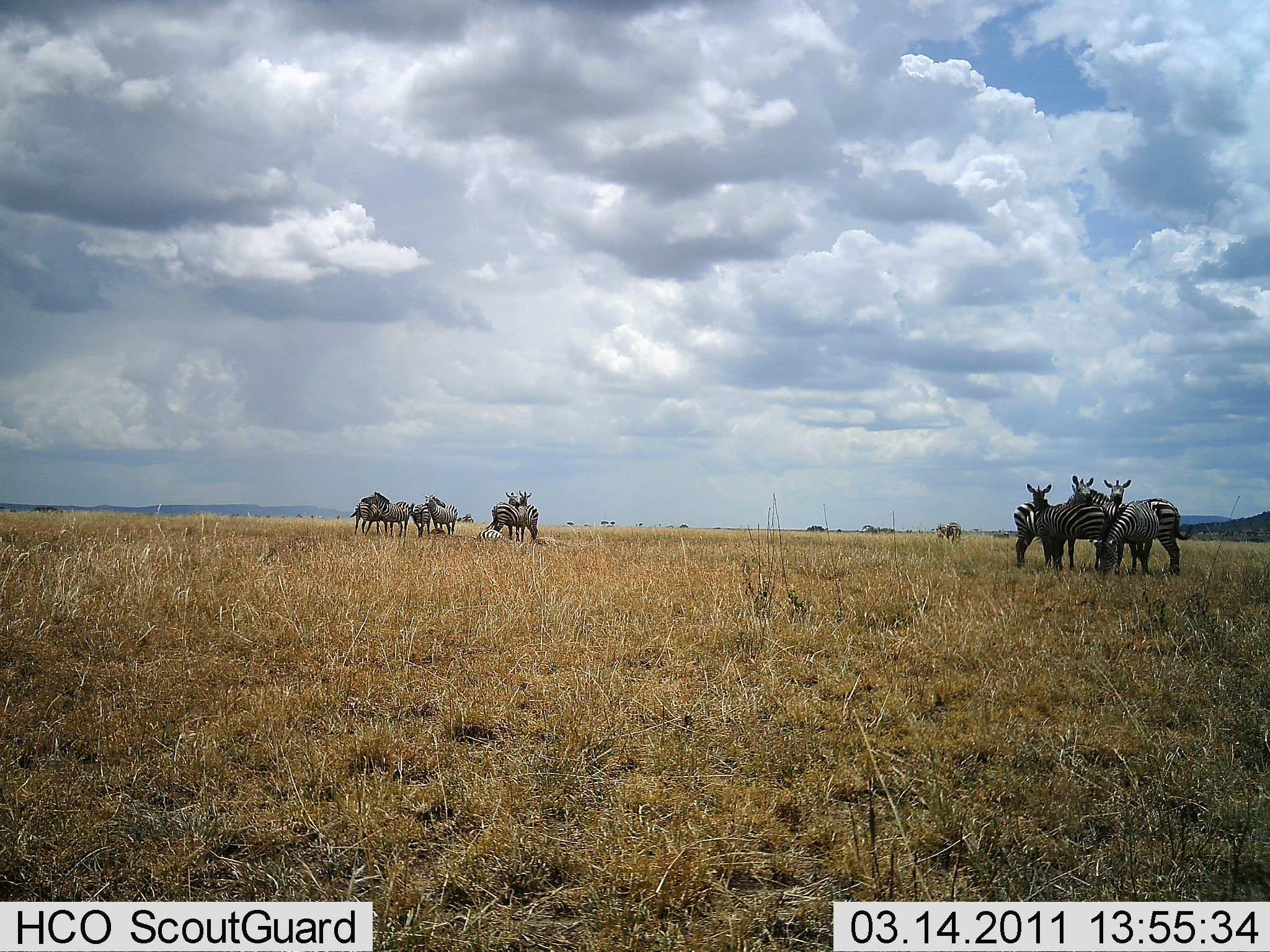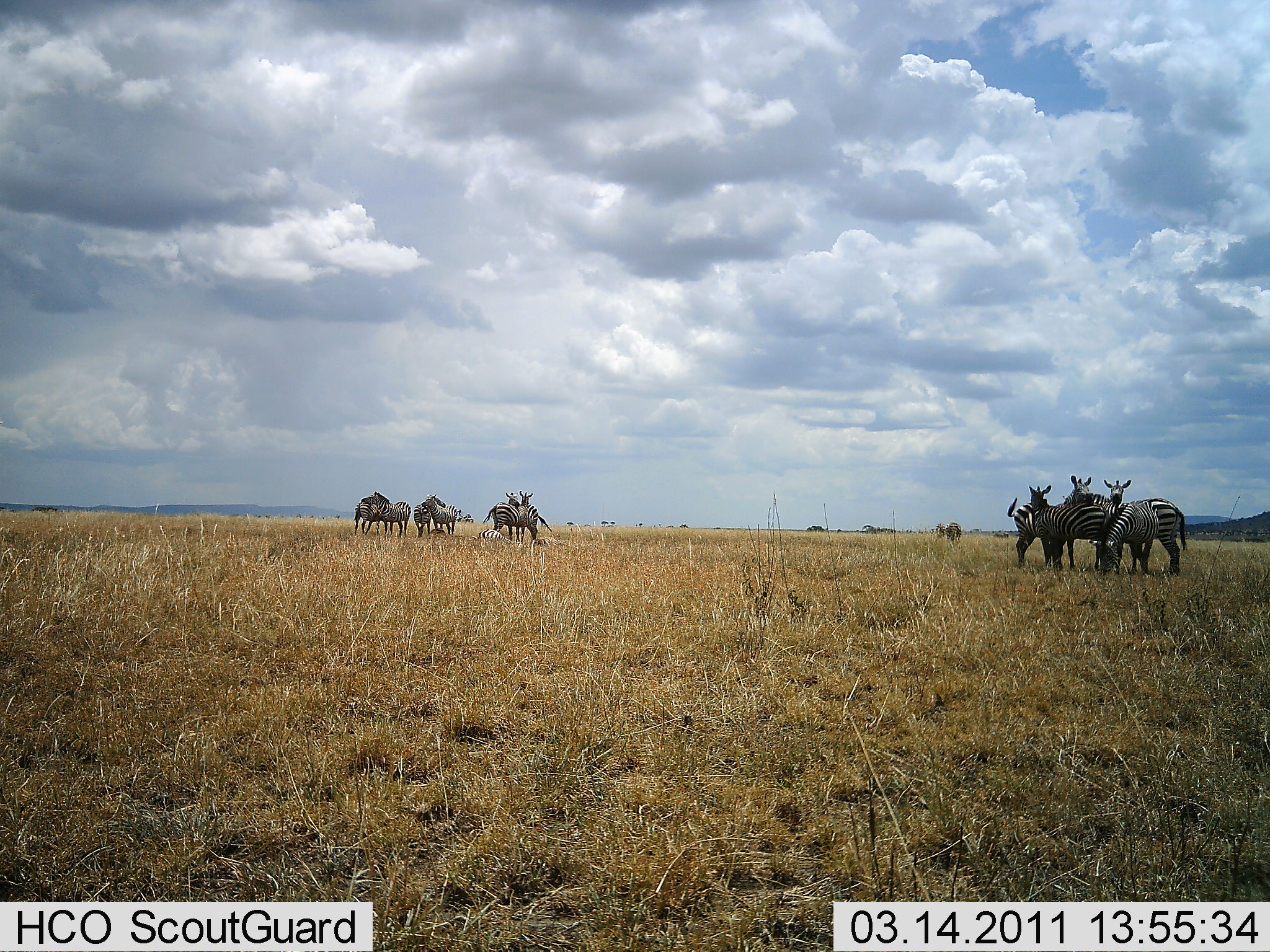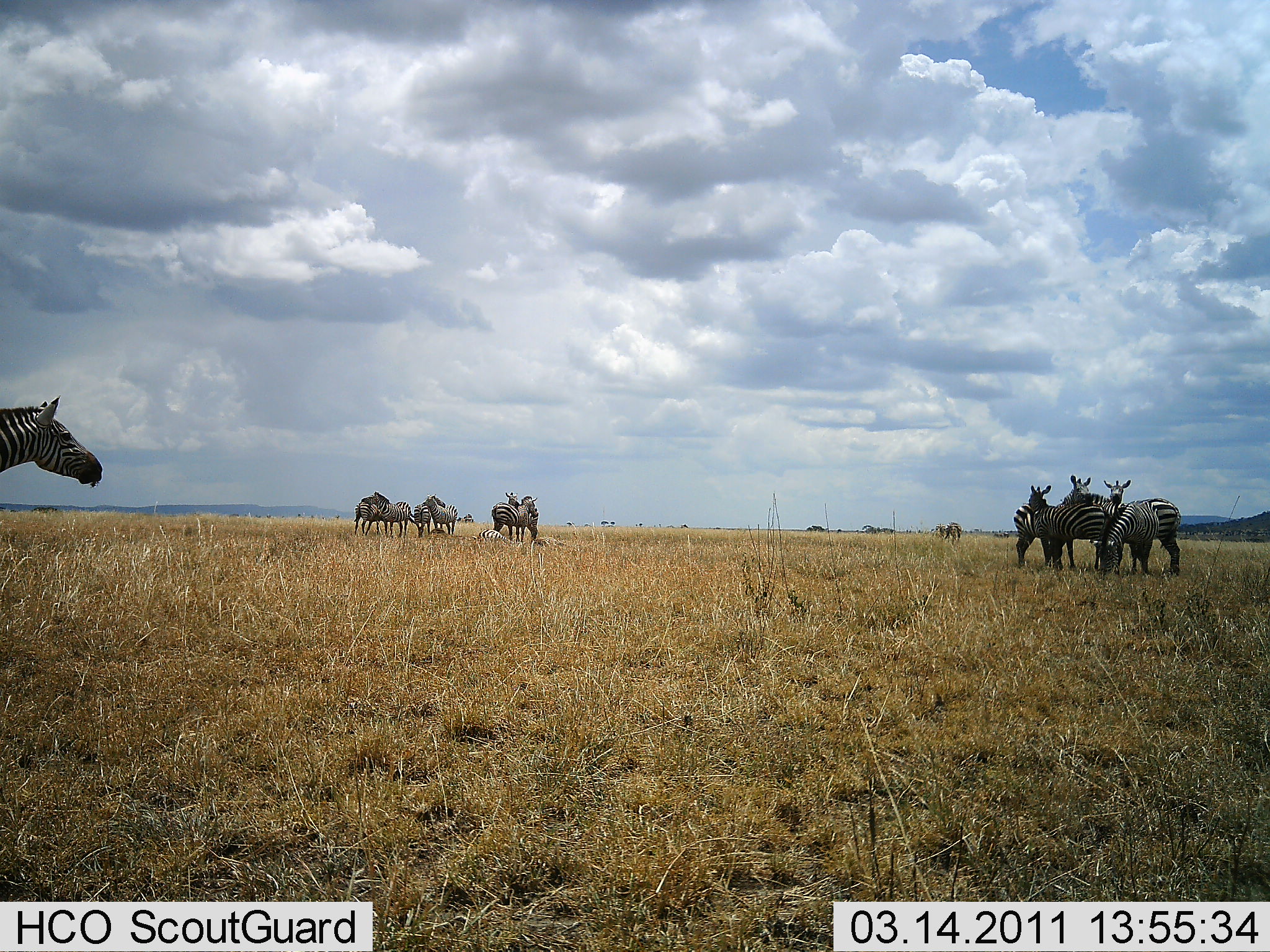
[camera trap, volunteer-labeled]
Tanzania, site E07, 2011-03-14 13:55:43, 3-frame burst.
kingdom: Animalia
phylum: Chordata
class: Mammalia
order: Perissodactyla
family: Equidae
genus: Equus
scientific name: Equus quagga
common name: plains zebra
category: zebra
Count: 11-50.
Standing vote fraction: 85%.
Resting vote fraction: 15%.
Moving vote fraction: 23%.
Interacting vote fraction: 46%.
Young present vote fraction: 0%.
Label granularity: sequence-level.